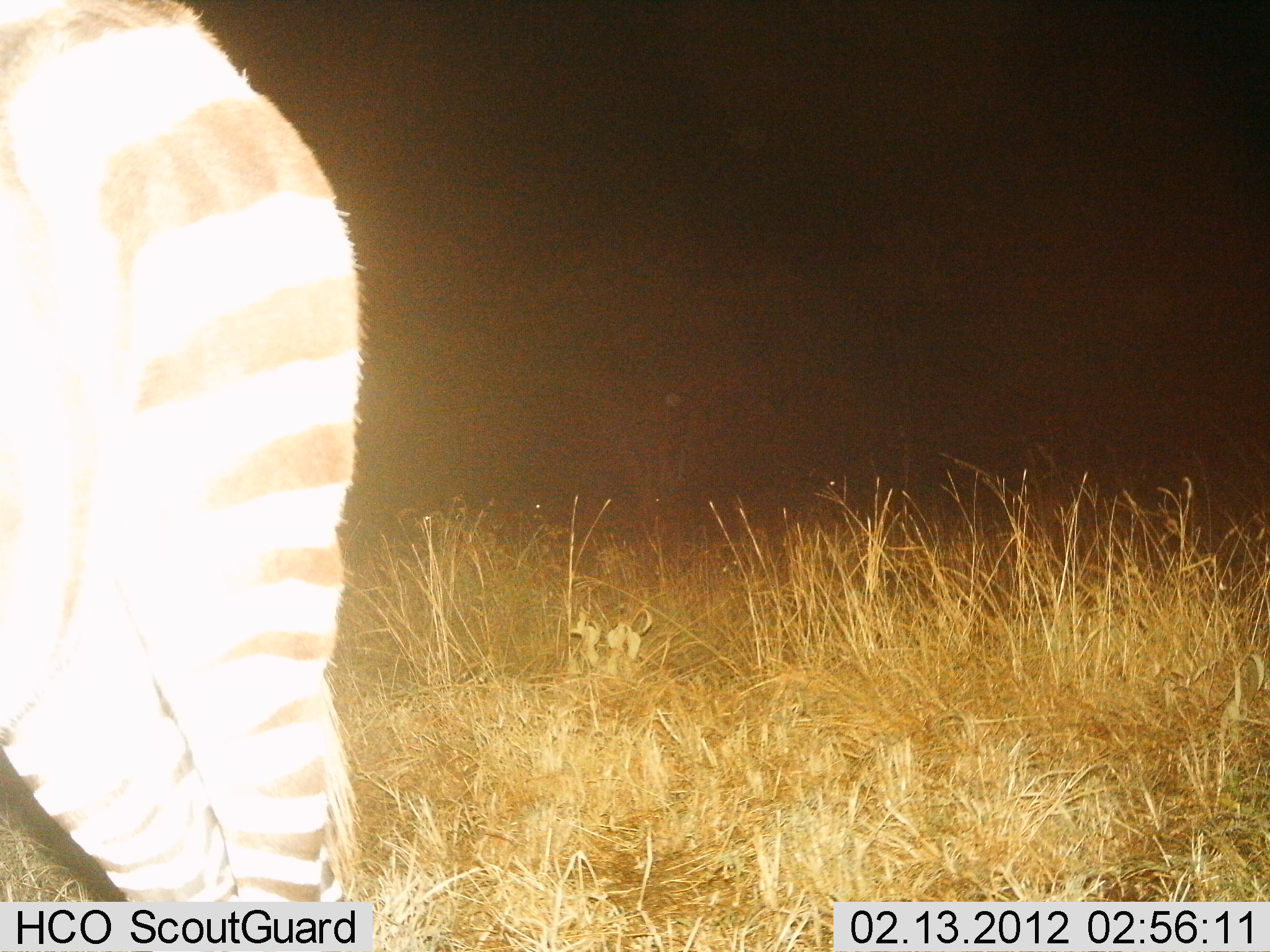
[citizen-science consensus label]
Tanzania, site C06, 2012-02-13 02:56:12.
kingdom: Animalia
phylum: Chordata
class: Mammalia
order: Perissodactyla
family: Equidae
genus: Equus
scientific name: Equus quagga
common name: plains zebra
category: zebra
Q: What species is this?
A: Zebra (plains zebra) (Equus quagga).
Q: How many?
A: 1.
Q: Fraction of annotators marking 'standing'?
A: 91%.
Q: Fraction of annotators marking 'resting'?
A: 0%.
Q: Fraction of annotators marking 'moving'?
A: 9%.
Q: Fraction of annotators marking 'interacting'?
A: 0%.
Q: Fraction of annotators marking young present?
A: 0%.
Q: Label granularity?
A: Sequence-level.